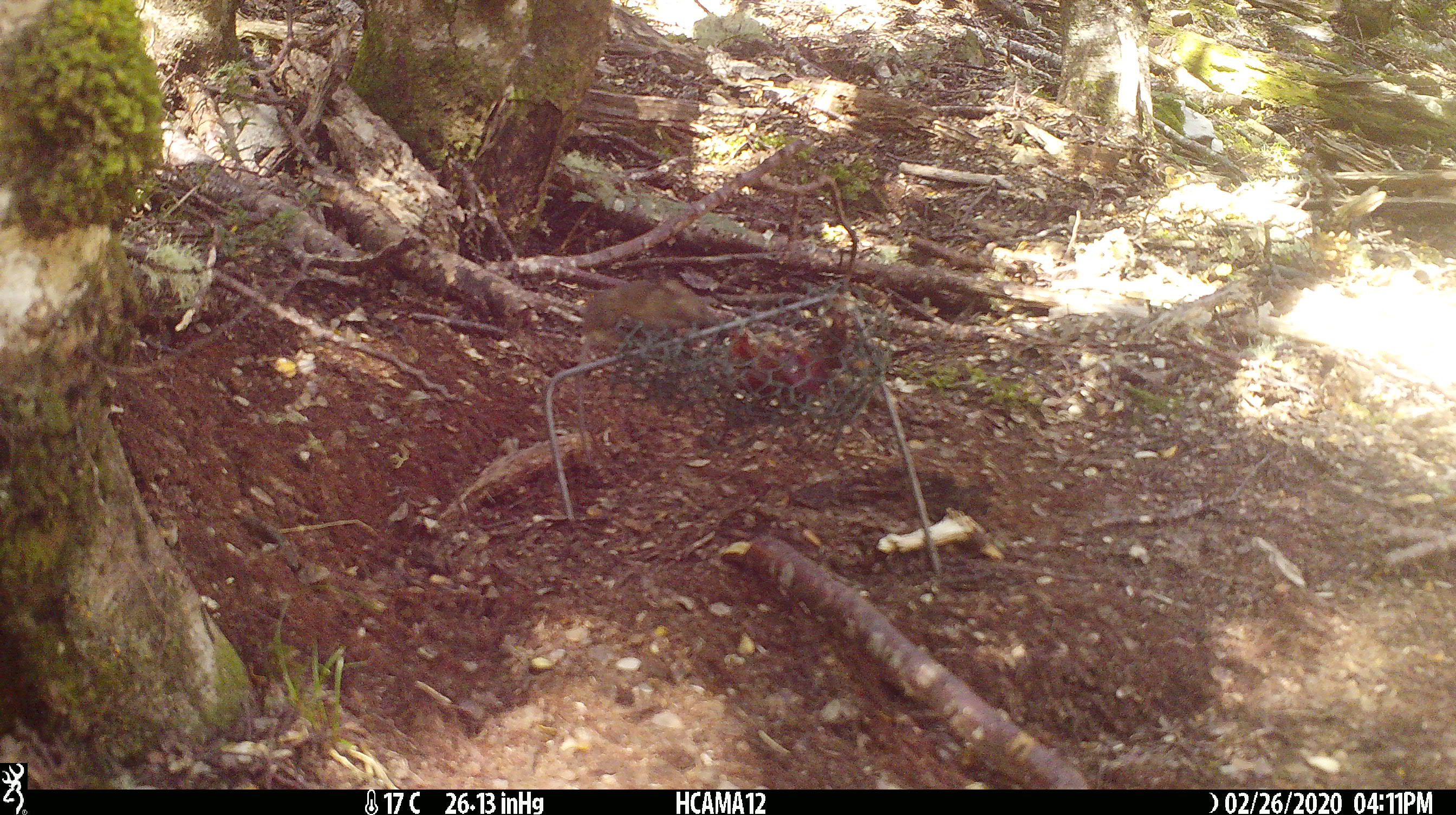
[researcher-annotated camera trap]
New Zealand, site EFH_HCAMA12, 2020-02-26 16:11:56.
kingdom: Animalia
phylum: Chordata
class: Mammalia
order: Rodentia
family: Muridae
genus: Mus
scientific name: Mus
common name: mouse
Mouse (Mus).